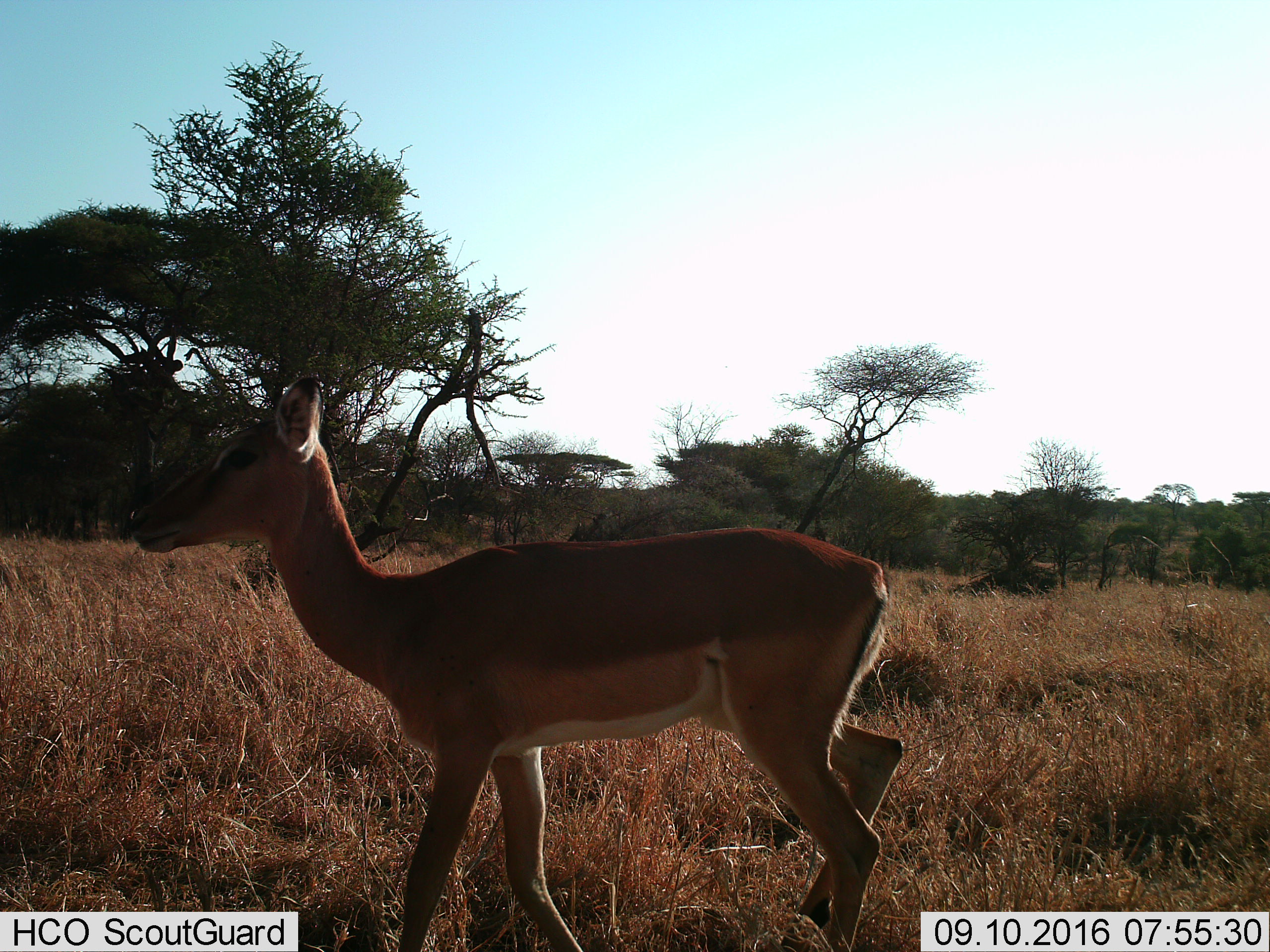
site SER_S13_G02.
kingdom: Animalia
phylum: Chordata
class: Mammalia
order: Artiodactyla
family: Bovidae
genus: Aepyceros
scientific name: Aepyceros melampus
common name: impala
Impala (Aepyceros melampus), count 1. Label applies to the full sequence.